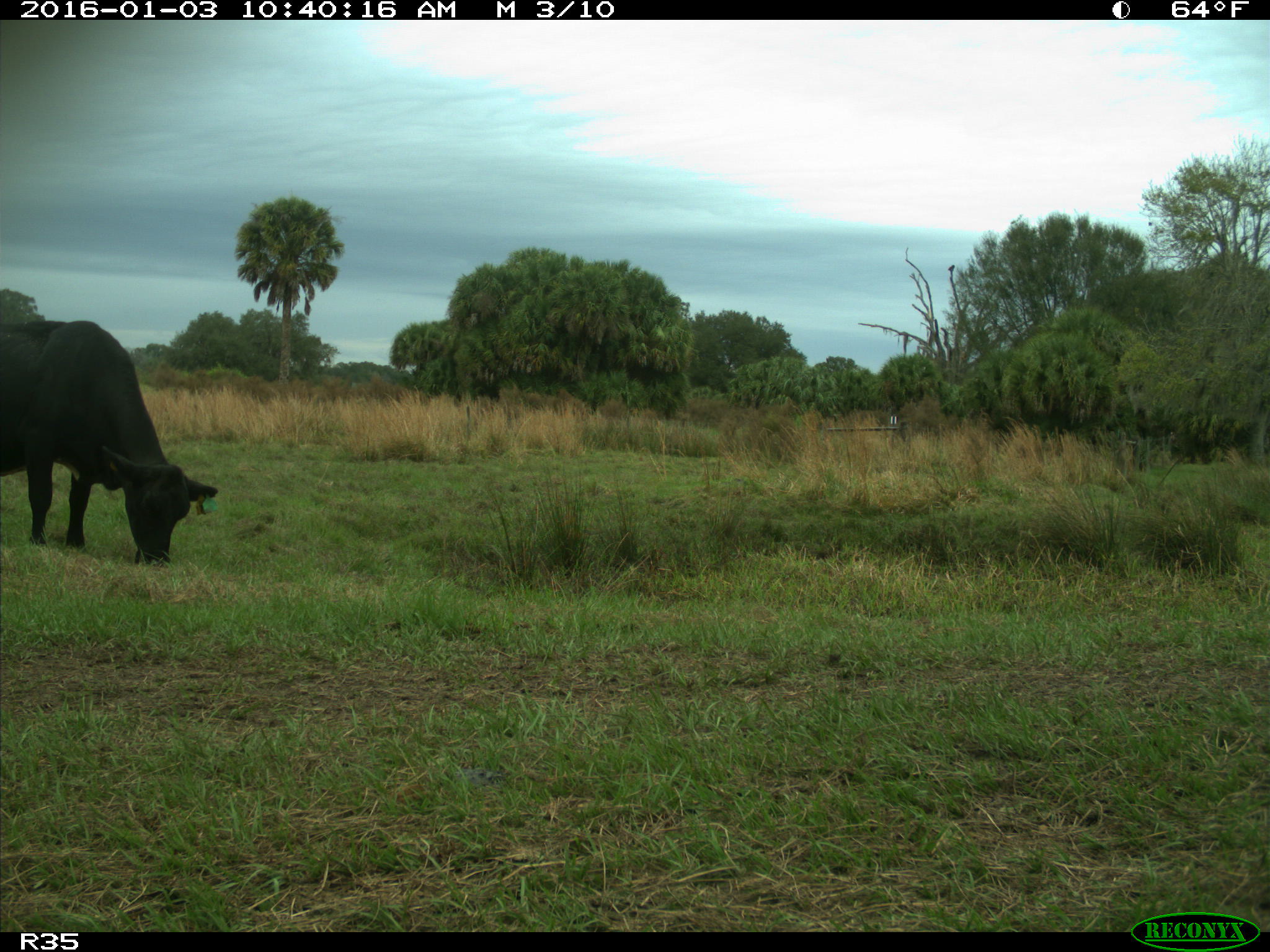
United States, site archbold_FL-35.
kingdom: Animalia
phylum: Chordata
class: Mammalia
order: Artiodactyla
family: Bovidae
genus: Bos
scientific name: Bos taurus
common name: domestic cow